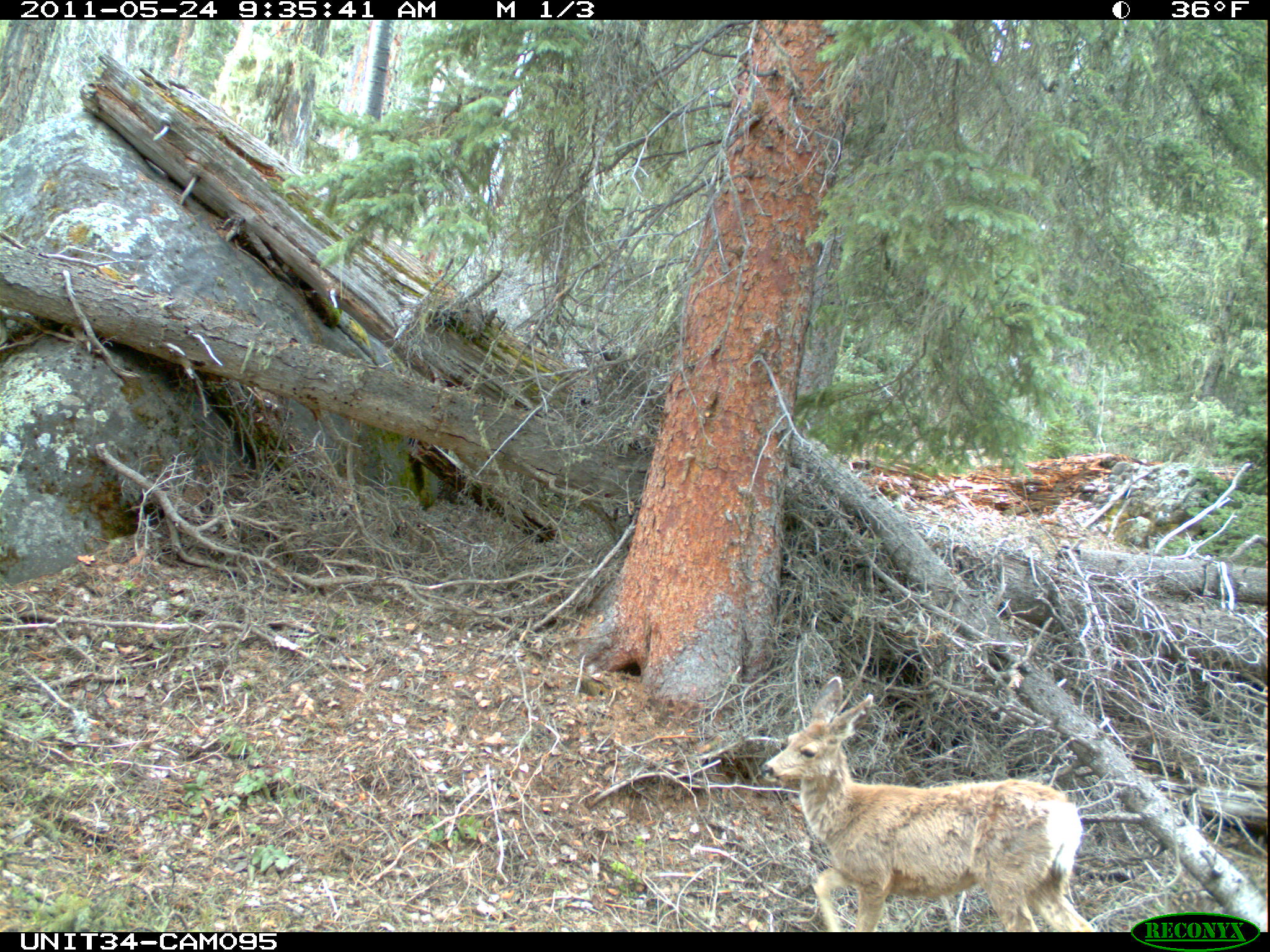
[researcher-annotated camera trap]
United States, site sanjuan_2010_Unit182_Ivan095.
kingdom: Animalia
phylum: Chordata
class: Mammalia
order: Artiodactyla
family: Cervidae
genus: Odocoileus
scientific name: Odocoileus hemionus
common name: mule deer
Odocoileus hemionus (mule deer).